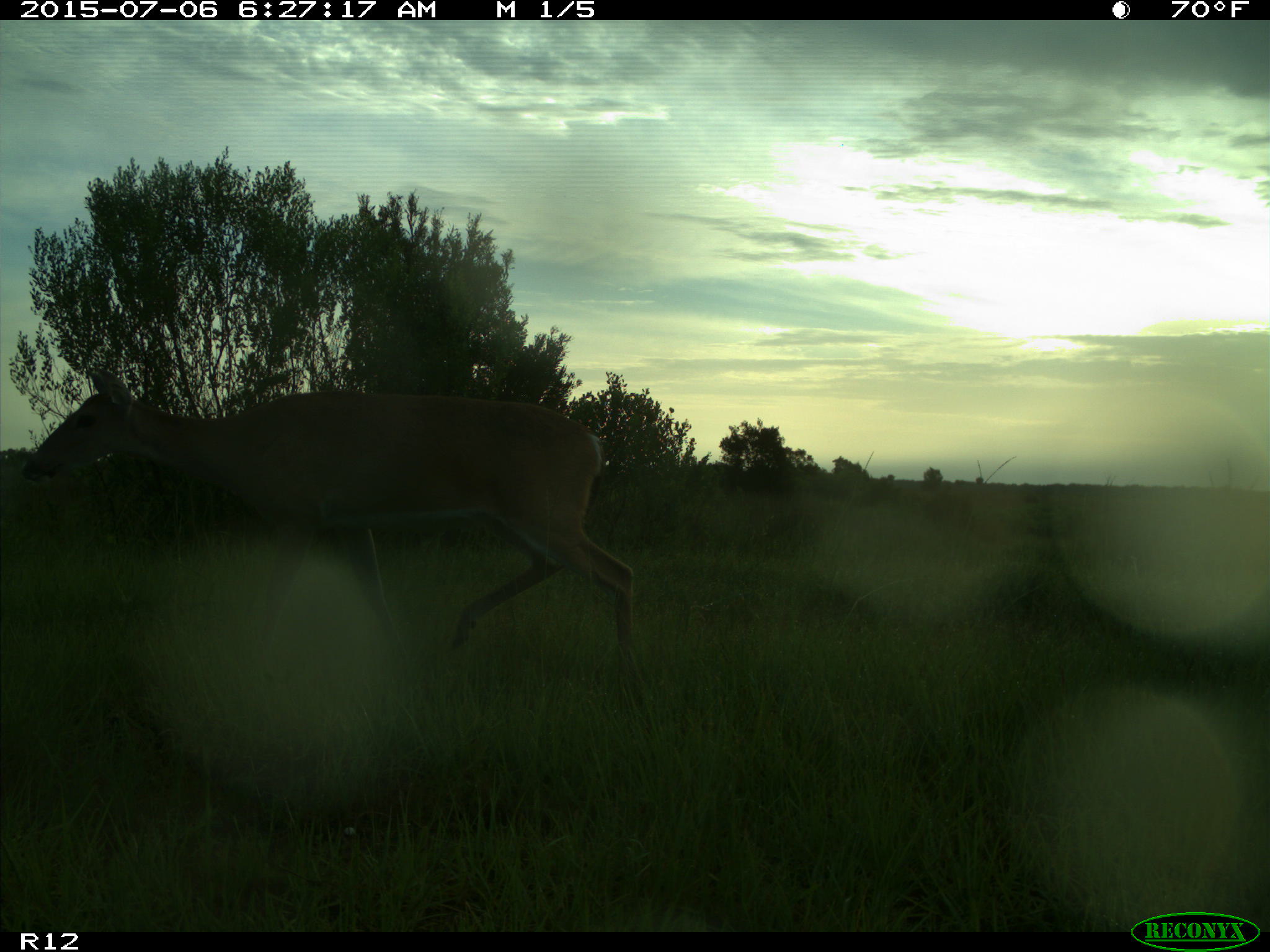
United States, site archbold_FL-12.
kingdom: Animalia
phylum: Chordata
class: Mammalia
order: Artiodactyla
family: Cervidae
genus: Odocoileus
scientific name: Odocoileus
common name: deer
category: unidentified deer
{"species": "unidentified deer (deer) (Odocoileus)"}